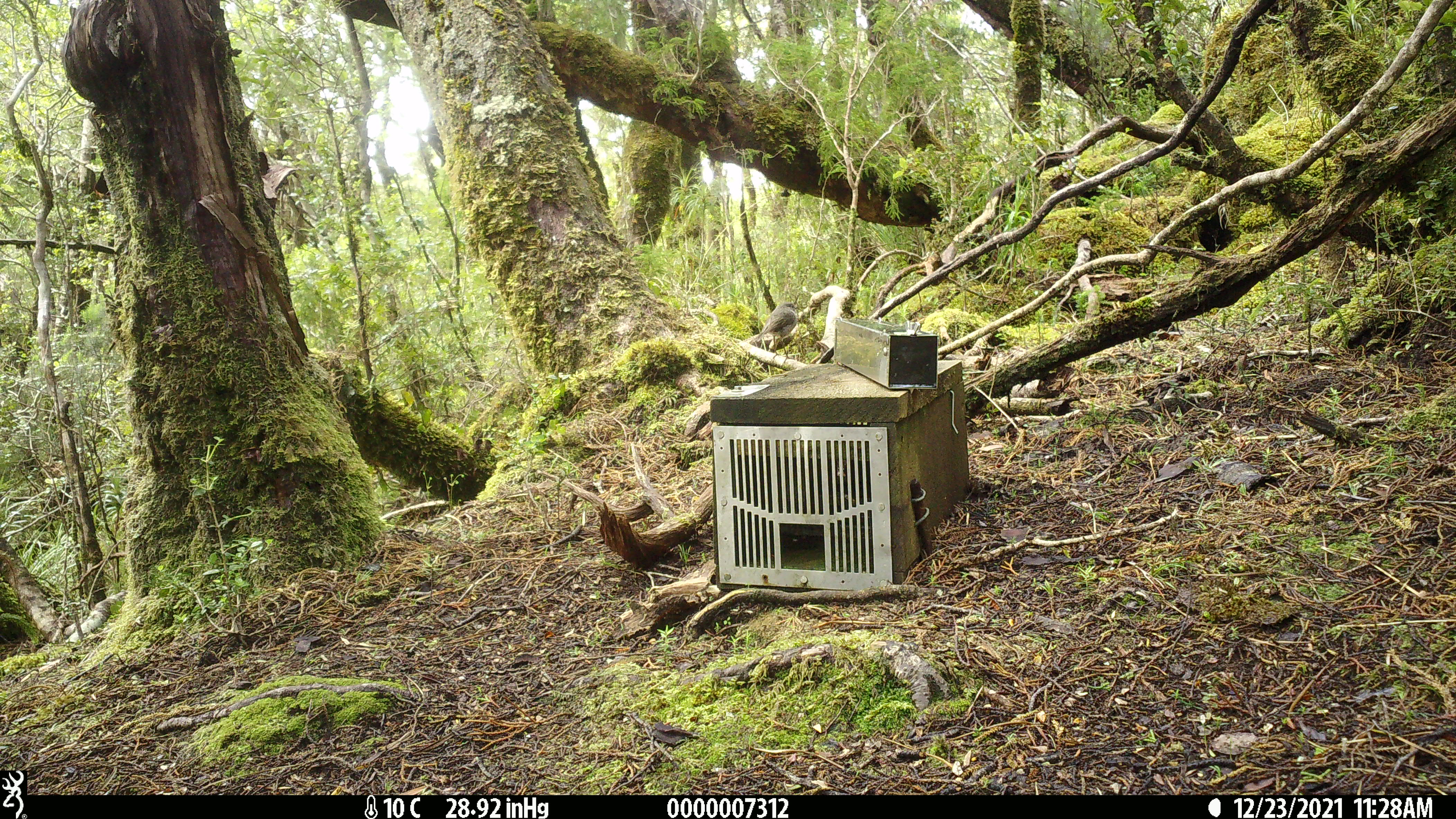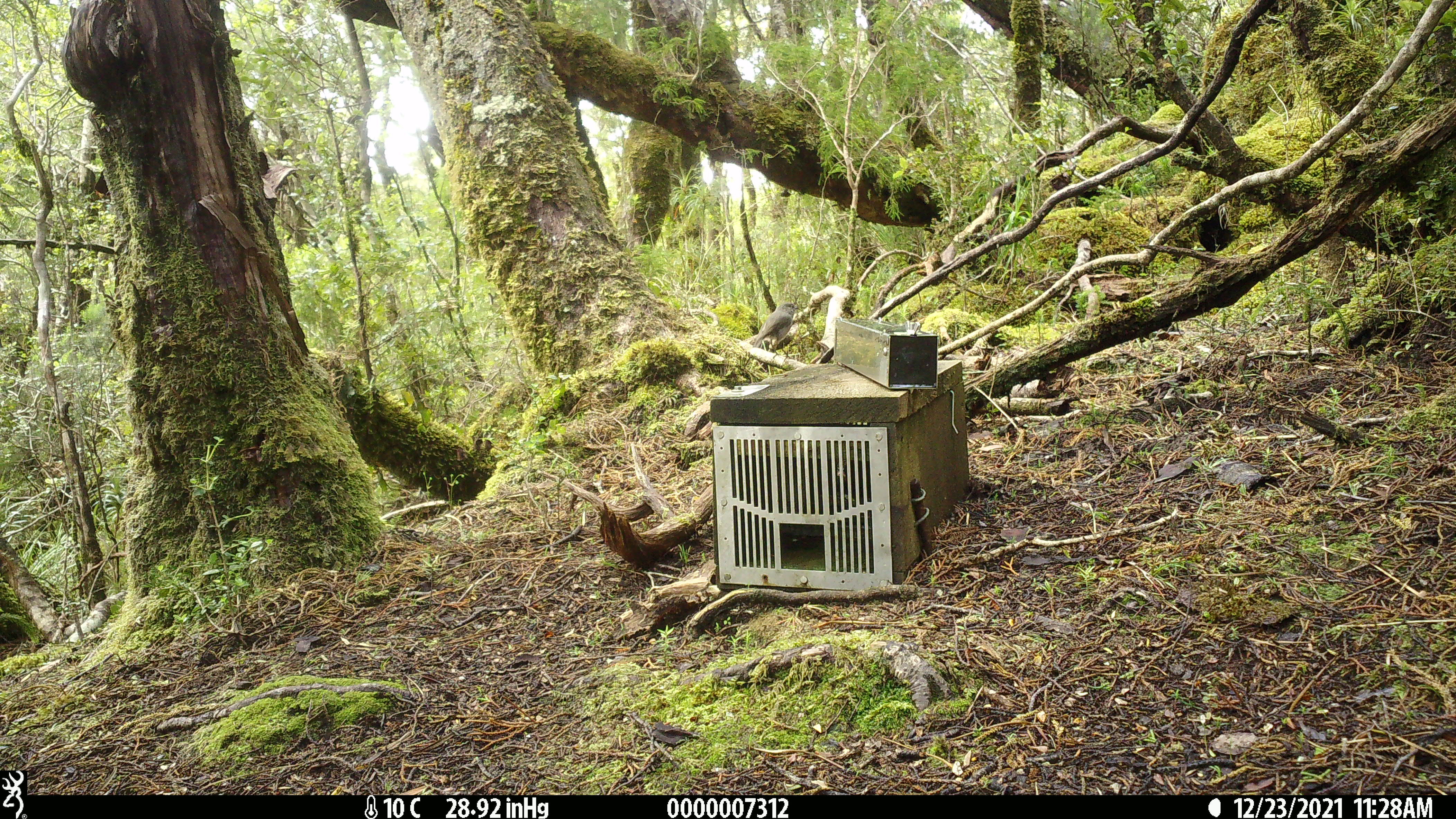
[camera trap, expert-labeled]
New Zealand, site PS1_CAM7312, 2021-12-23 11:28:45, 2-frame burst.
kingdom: Animalia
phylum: Chordata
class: Aves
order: Passeriformes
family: Petroicidae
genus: Petroica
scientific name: Petroica australis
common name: new zealand robin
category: robin